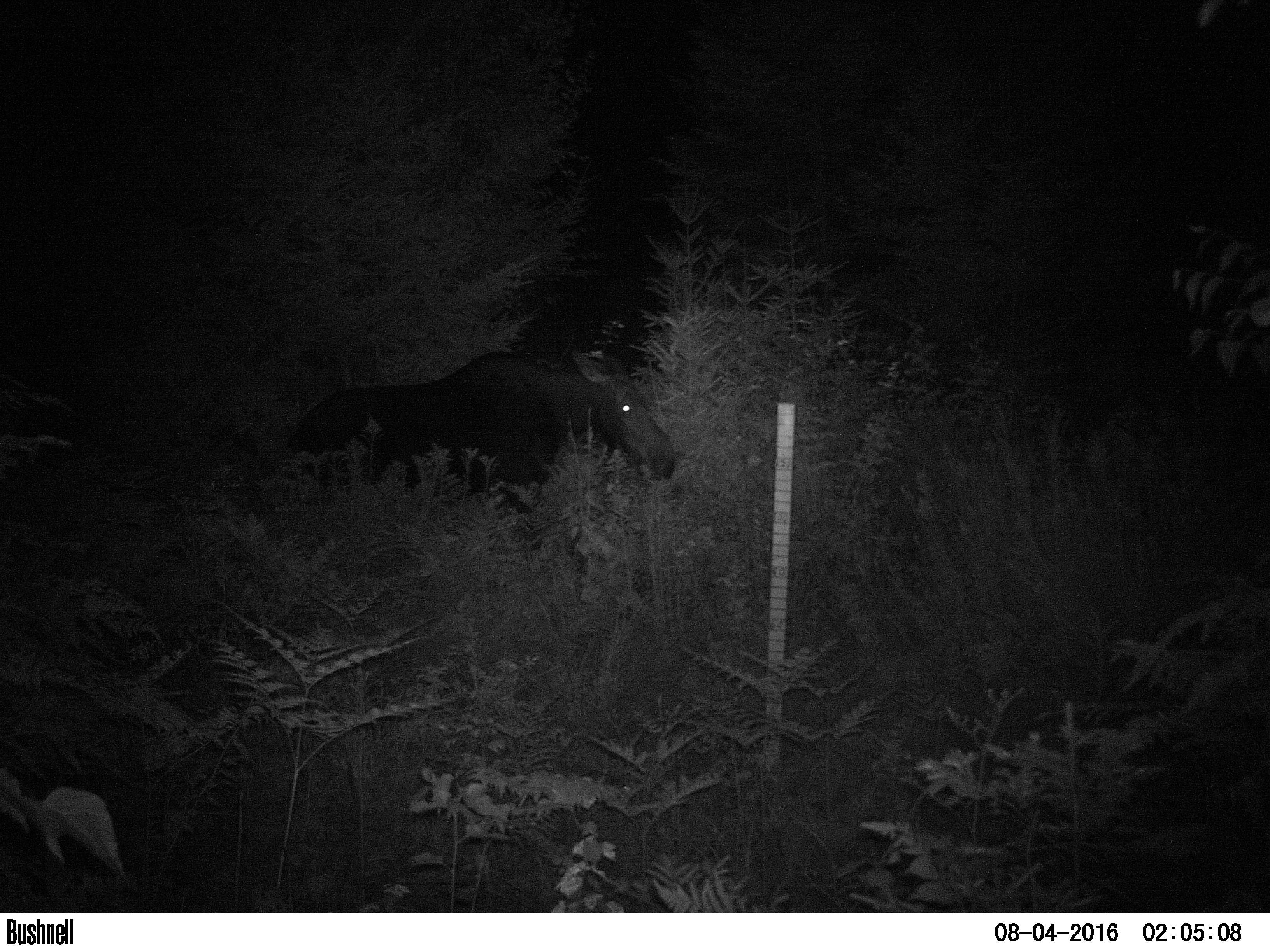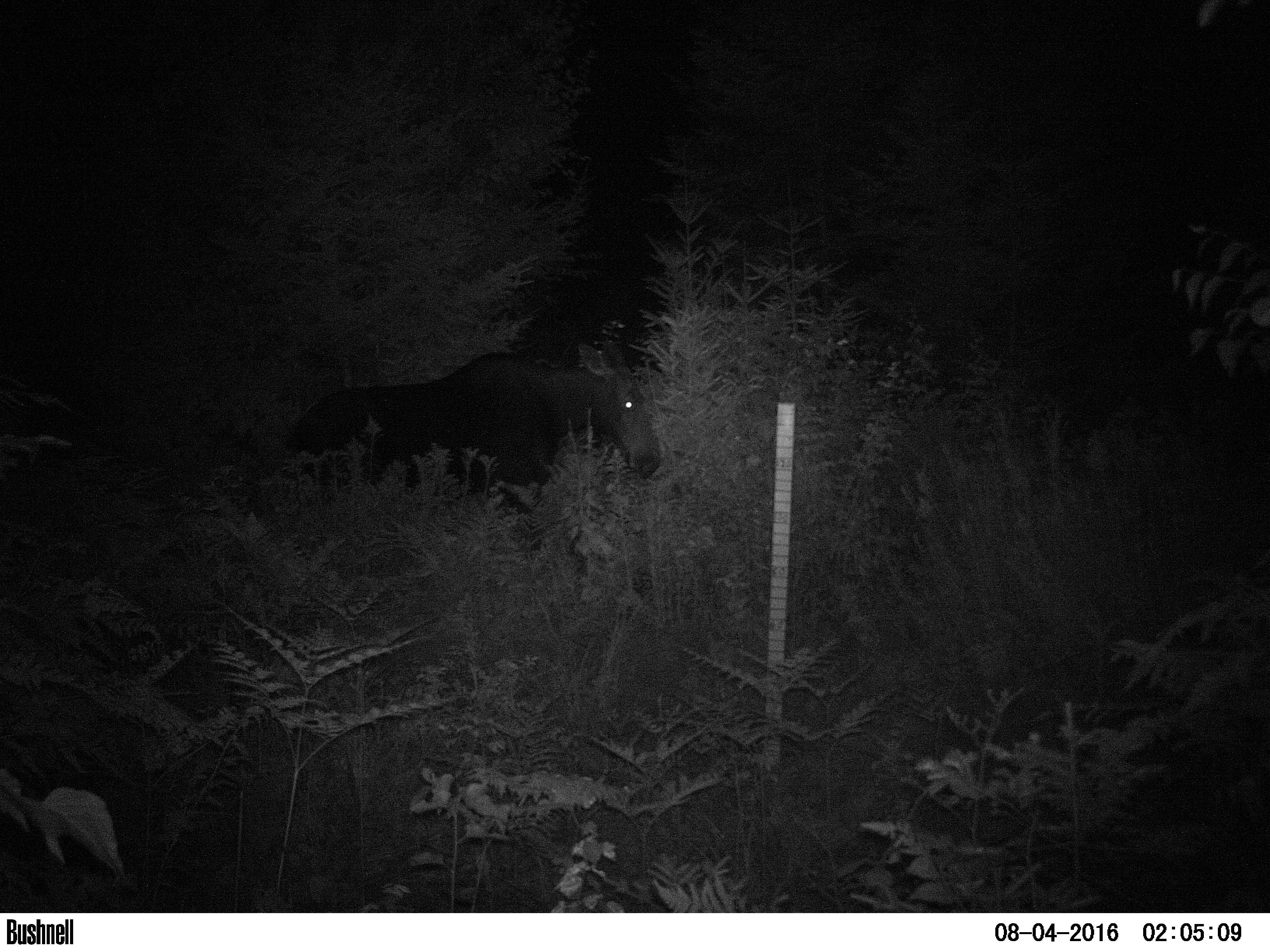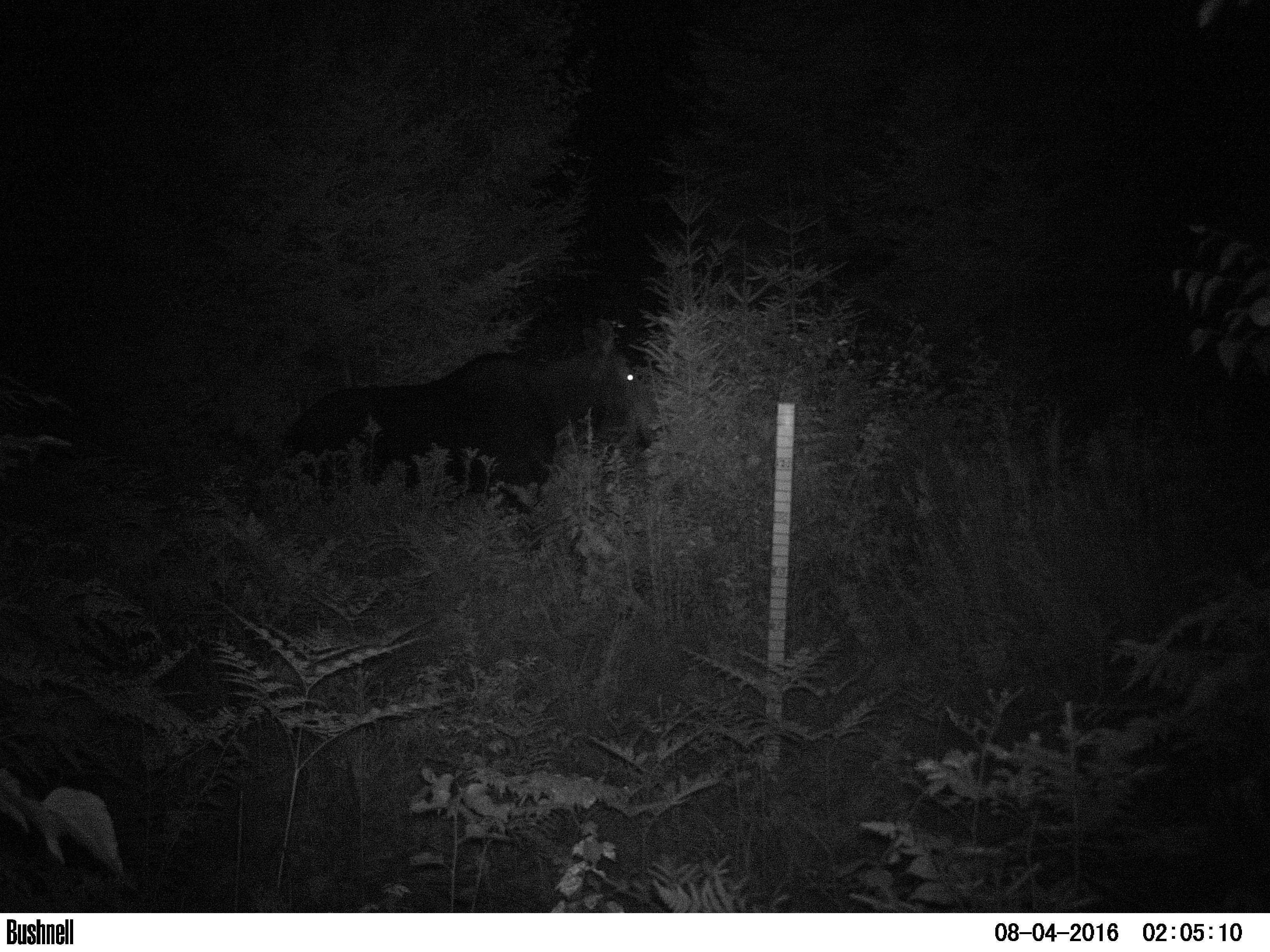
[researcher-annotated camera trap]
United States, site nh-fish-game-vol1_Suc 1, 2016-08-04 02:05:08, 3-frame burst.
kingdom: Animalia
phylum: Chordata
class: Mammalia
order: Artiodactyla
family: Cervidae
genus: Alces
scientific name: Alces alces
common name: moose